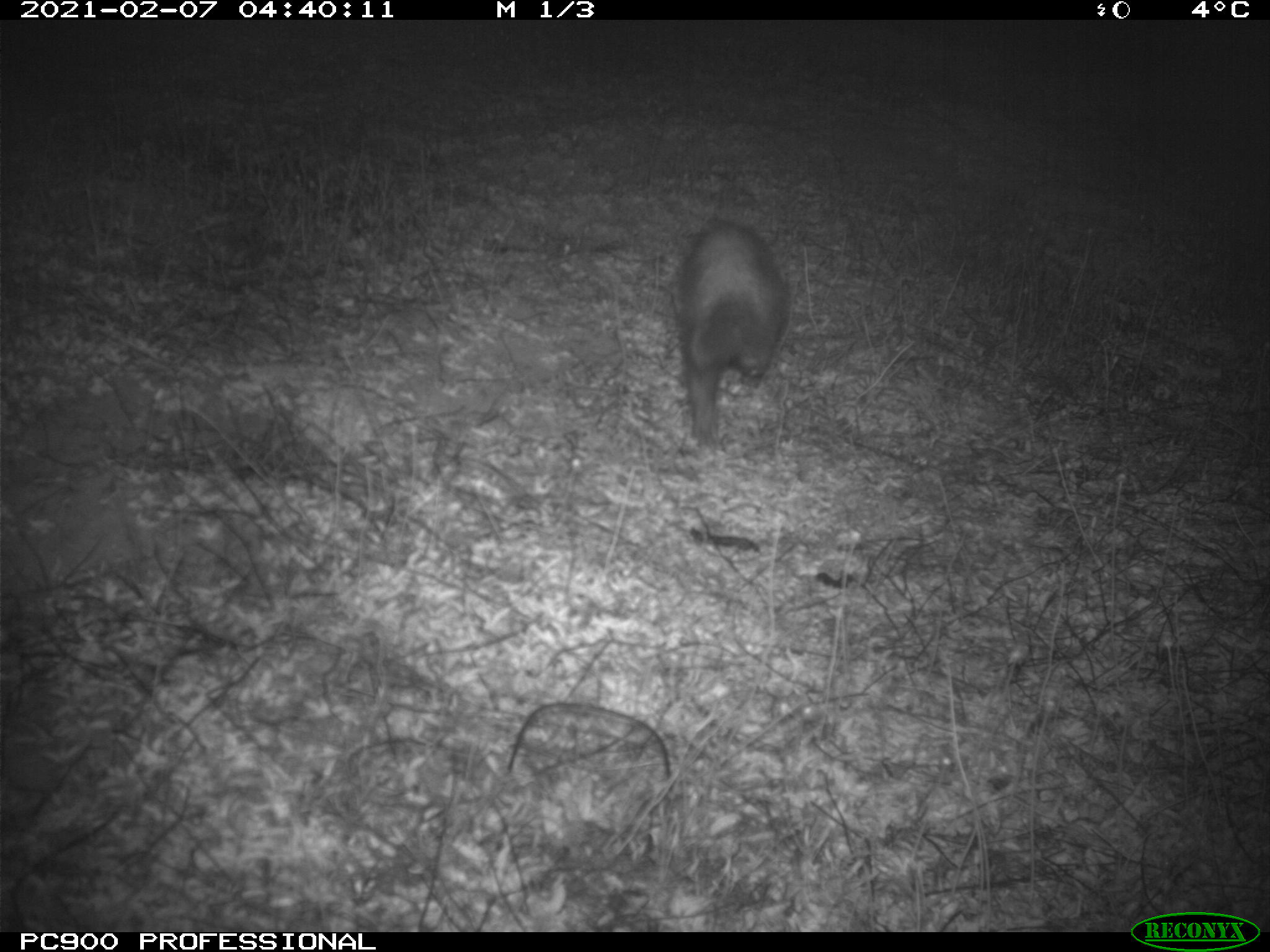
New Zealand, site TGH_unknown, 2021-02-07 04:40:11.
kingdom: Animalia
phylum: Chordata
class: Mammalia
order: Carnivora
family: Mustelidae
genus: Mustela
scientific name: Mustela furo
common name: ferret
Ferret (Mustela furo).